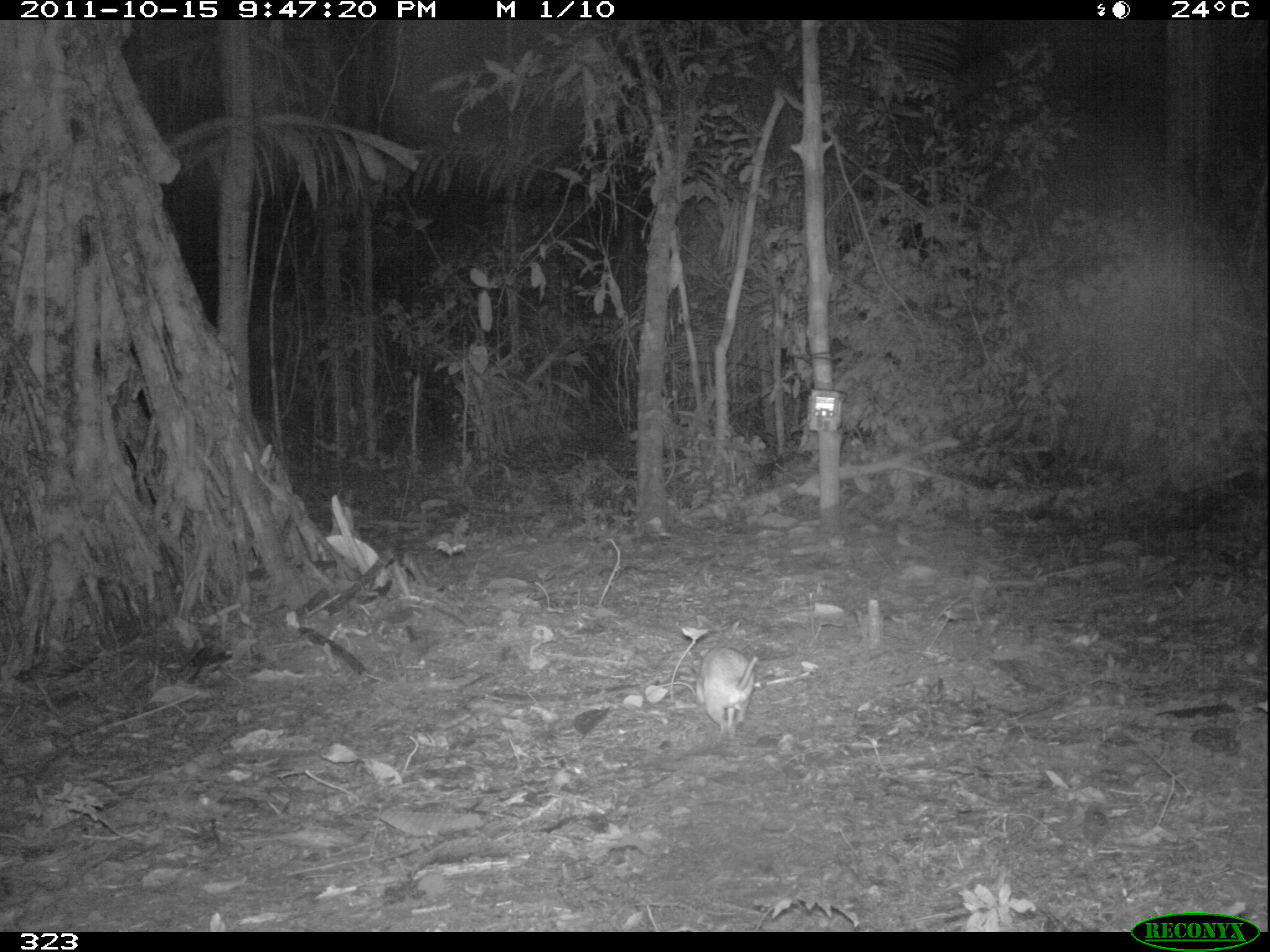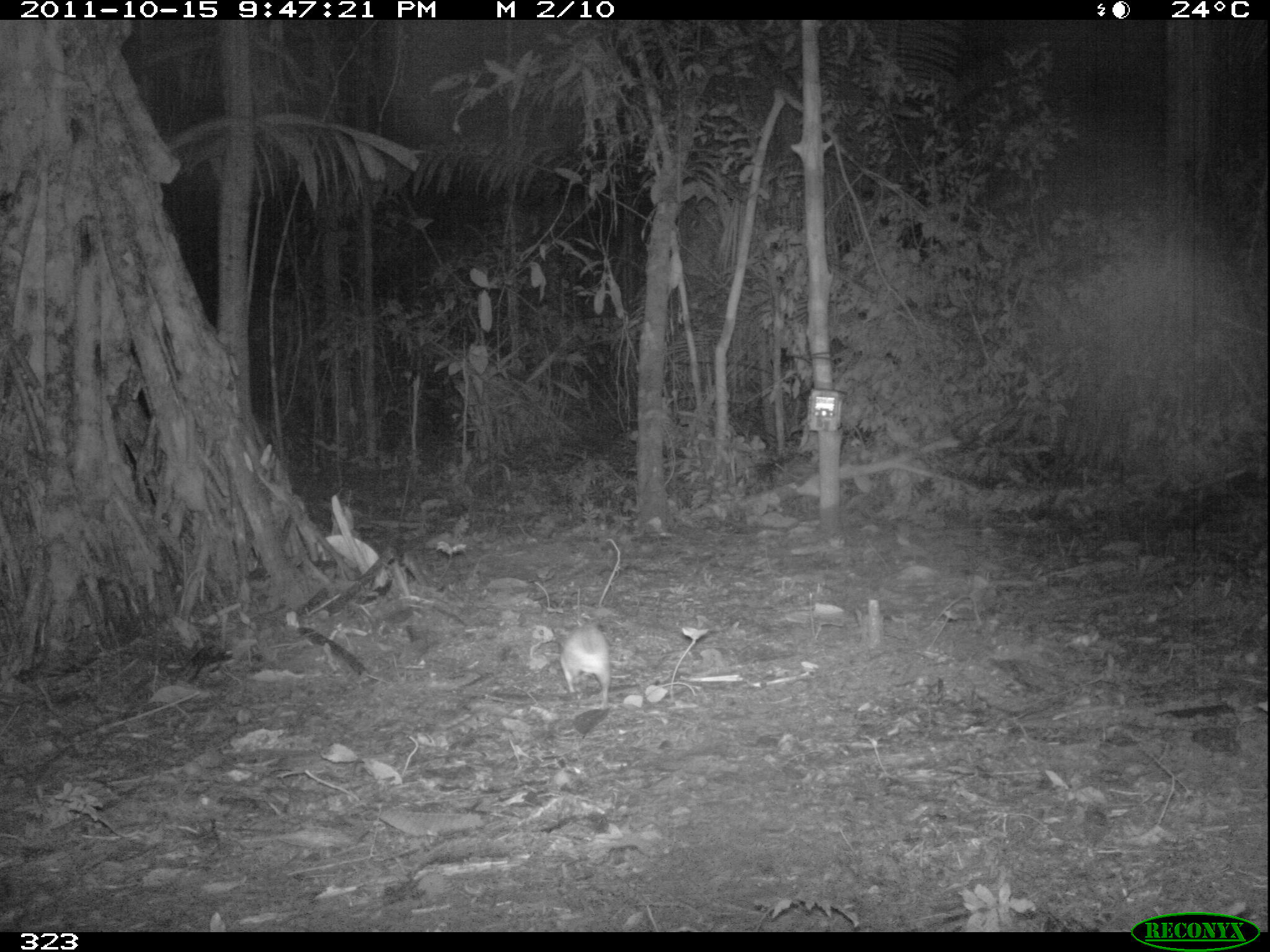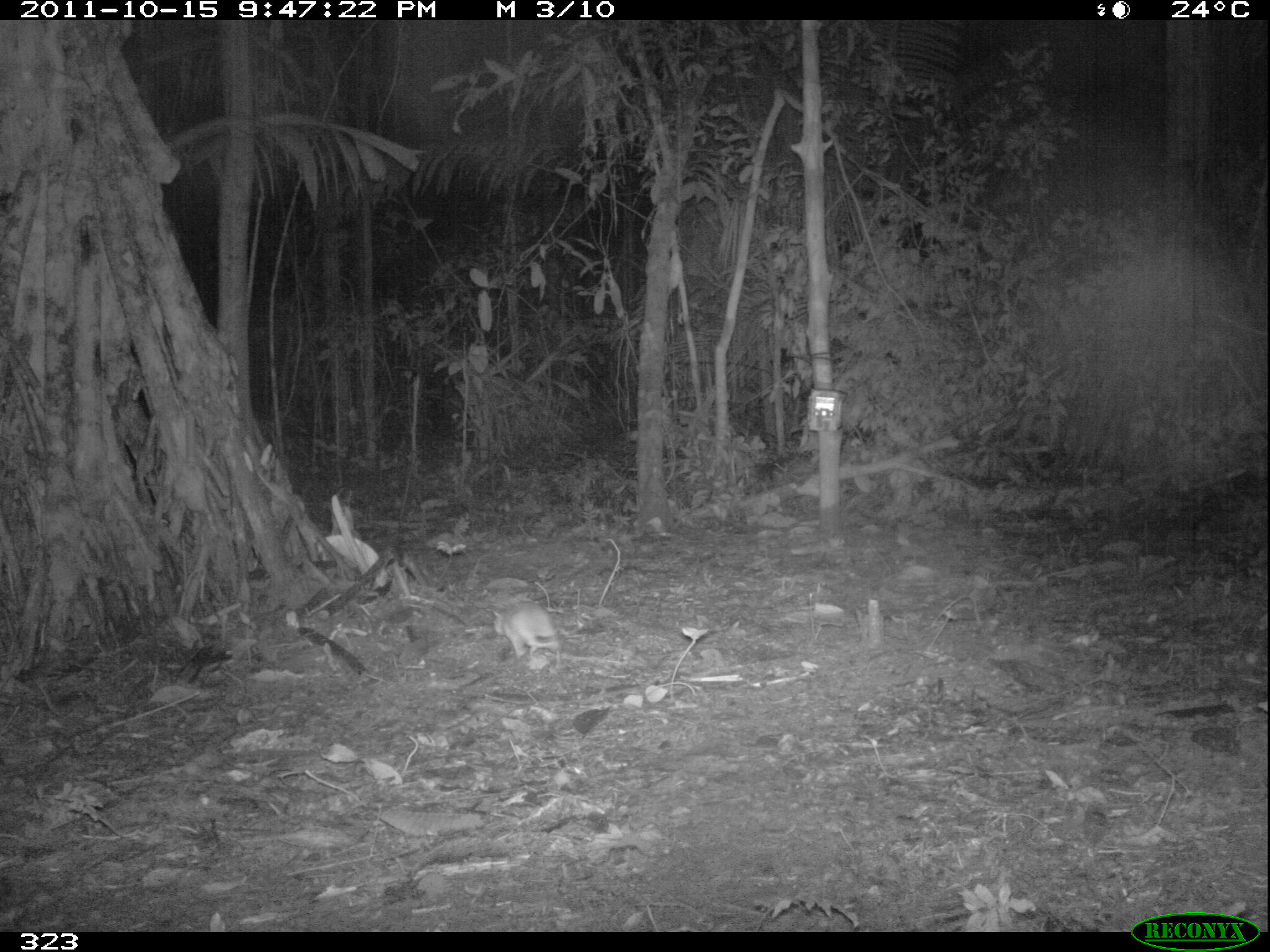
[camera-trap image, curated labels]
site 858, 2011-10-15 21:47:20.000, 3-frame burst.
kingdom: Animalia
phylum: Chordata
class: Mammalia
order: Rodentia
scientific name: Rodentia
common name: rodents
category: unknown rodent